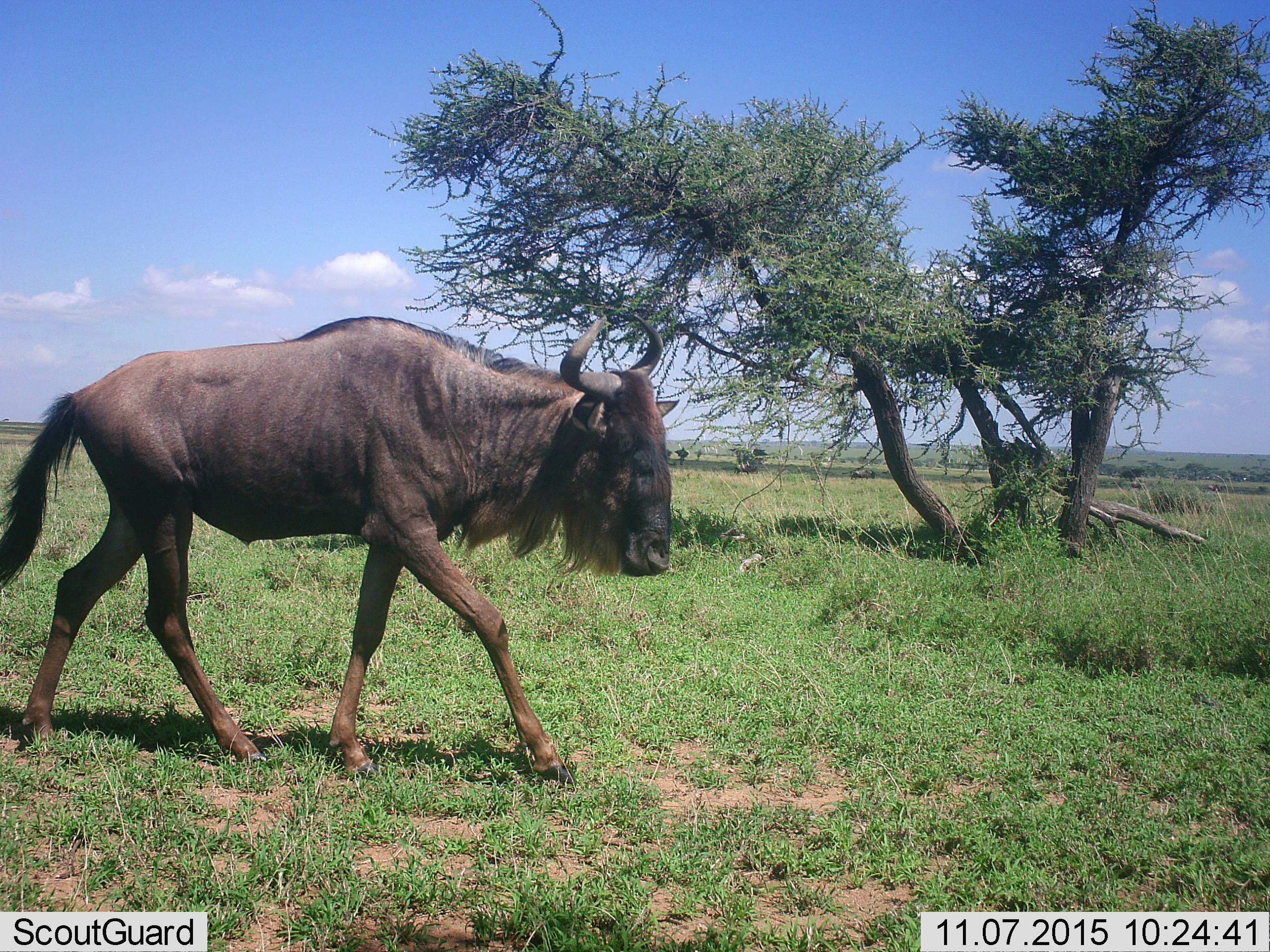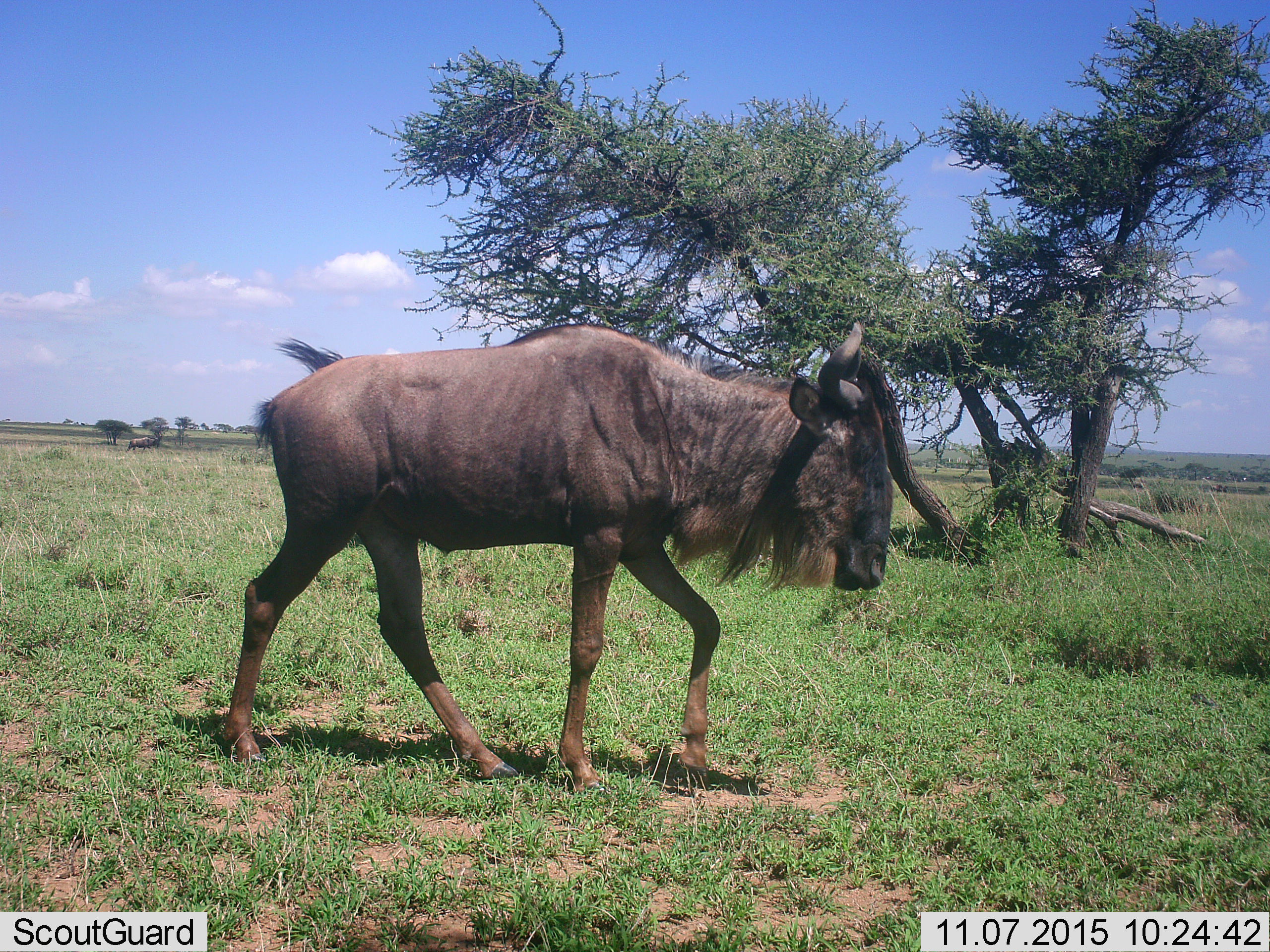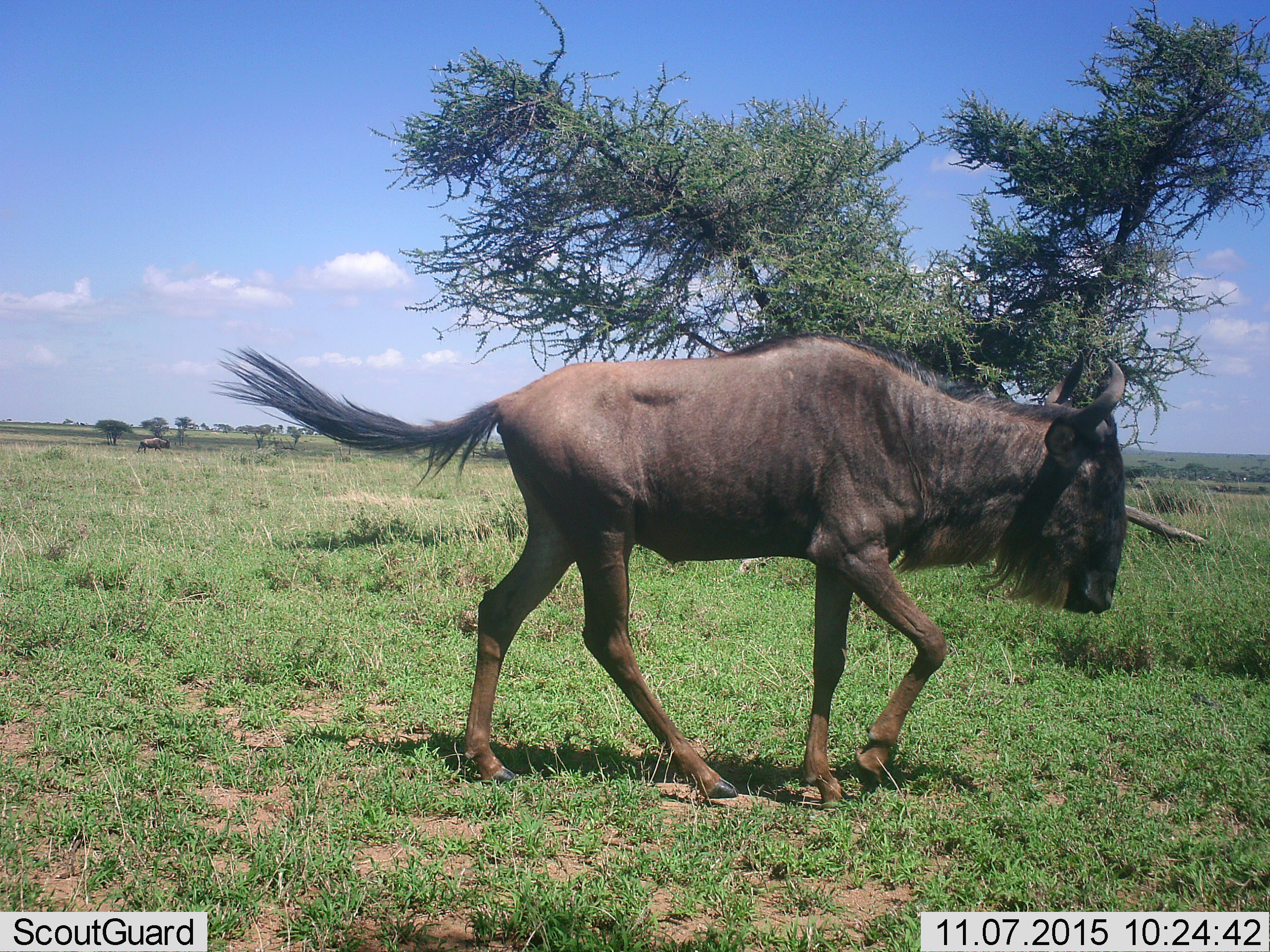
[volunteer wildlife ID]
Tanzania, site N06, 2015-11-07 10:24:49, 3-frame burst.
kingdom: Animalia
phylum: Chordata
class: Mammalia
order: Artiodactyla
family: Bovidae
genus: Connochaetes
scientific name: Connochaetes taurinus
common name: blue wildebeest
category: wildebeest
Wildebeest (blue wildebeest) (Connochaetes taurinus), count 1. Behavior (volunteer vote fractions): standing 10%, resting 0%, moving 100%, interacting 0%. Young present (vote fraction): 0%. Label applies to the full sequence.